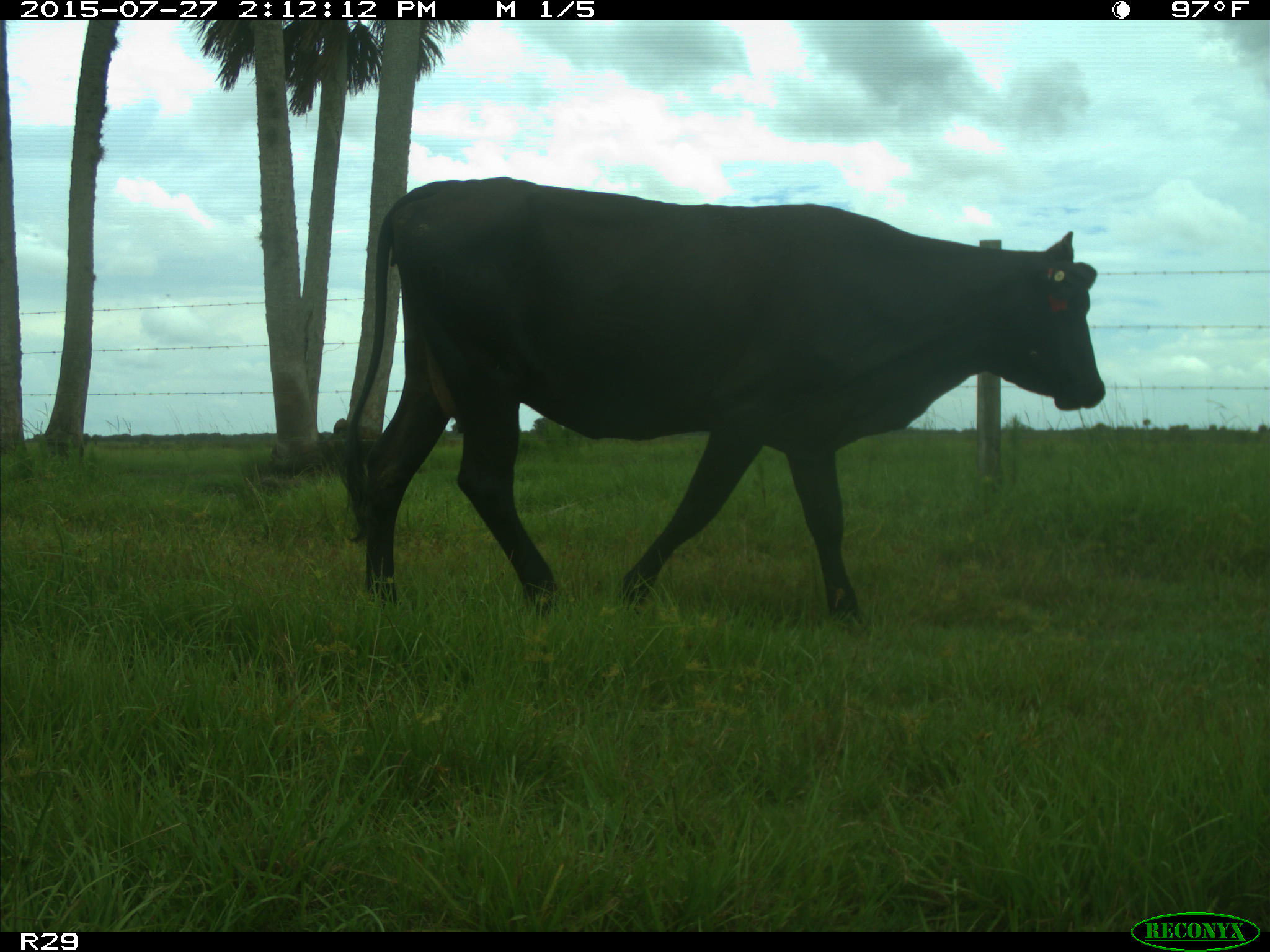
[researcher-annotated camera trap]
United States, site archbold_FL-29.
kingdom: Animalia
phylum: Chordata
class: Mammalia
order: Artiodactyla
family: Bovidae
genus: Bos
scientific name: Bos taurus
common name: domestic cow